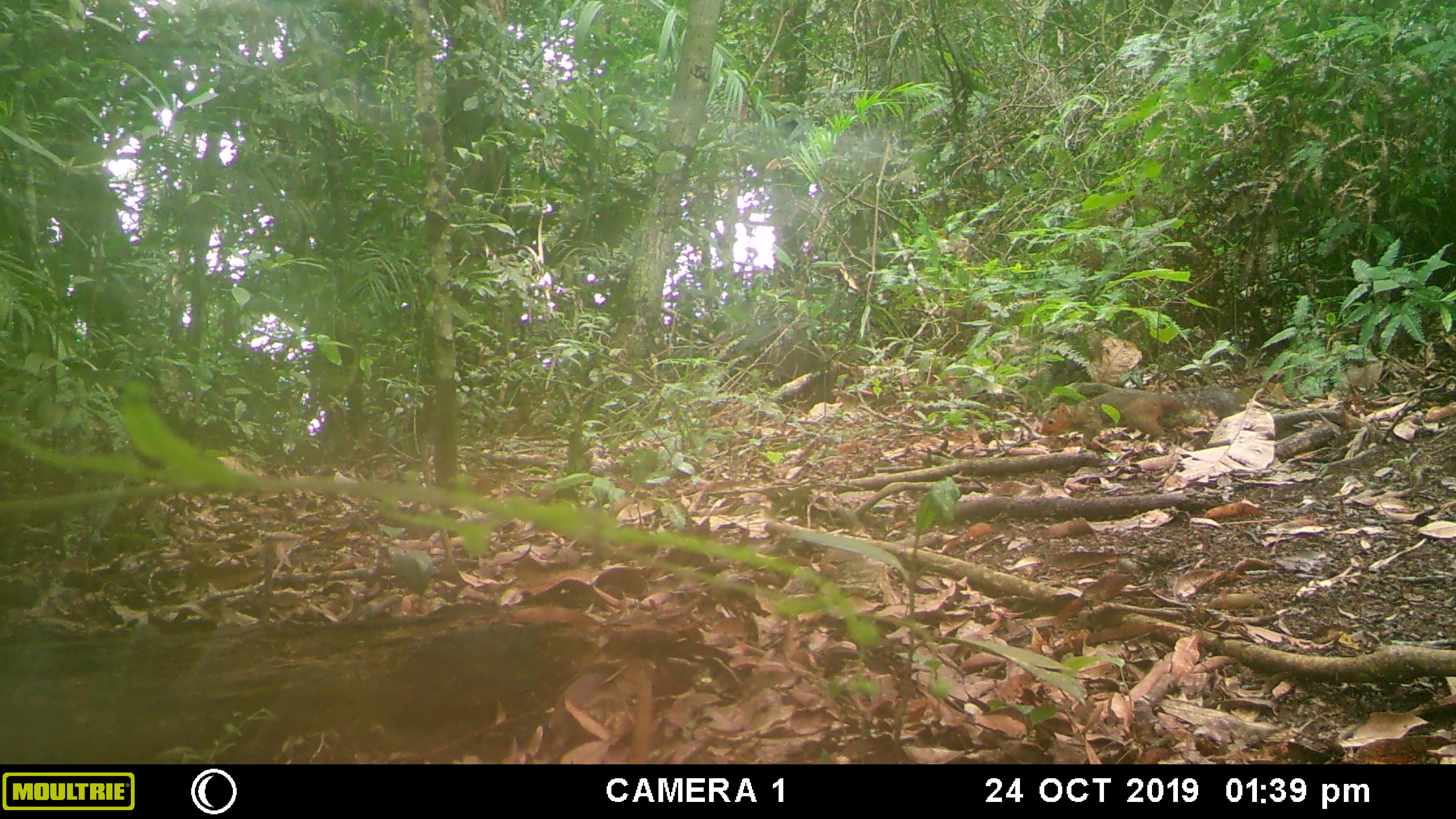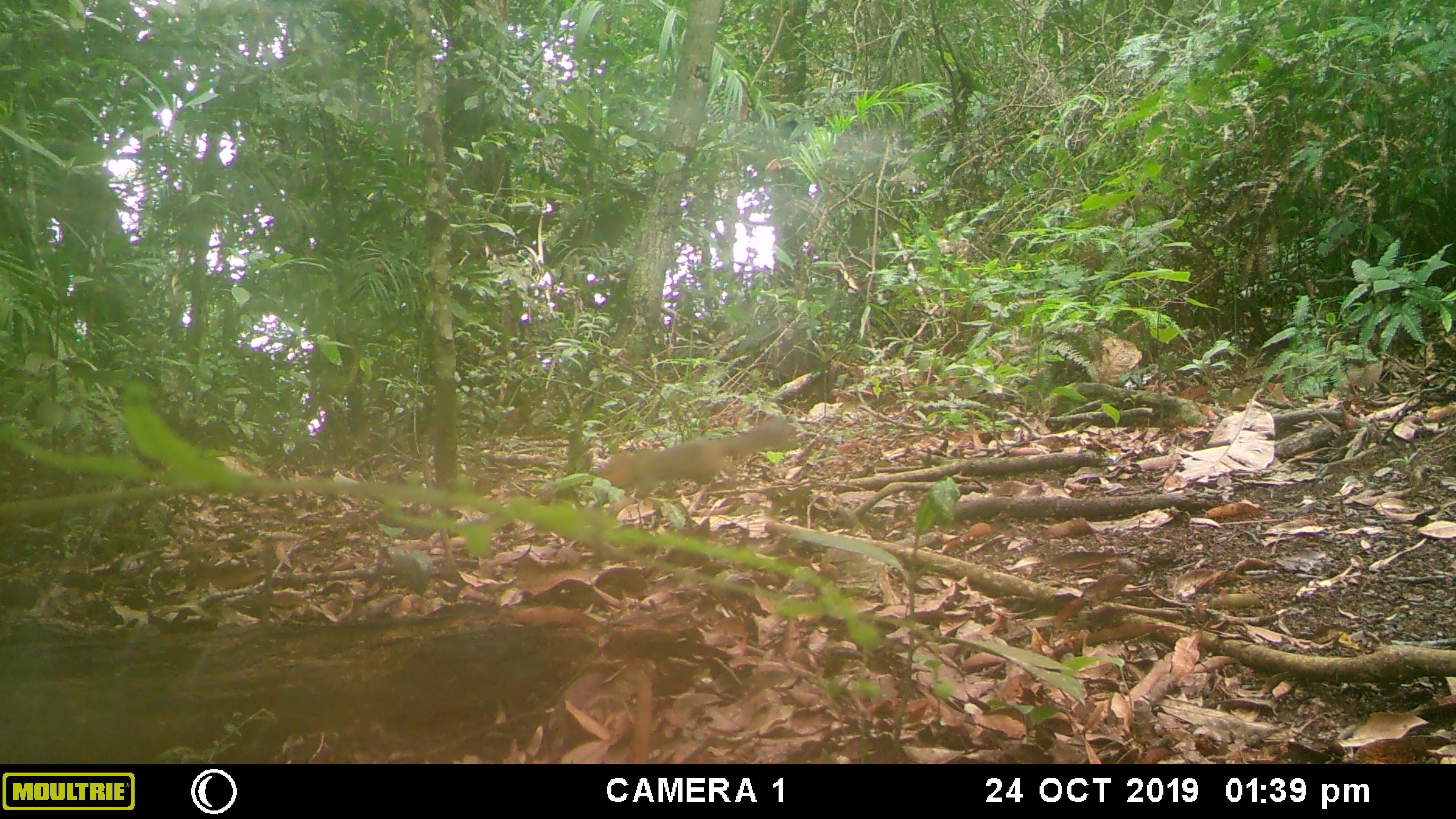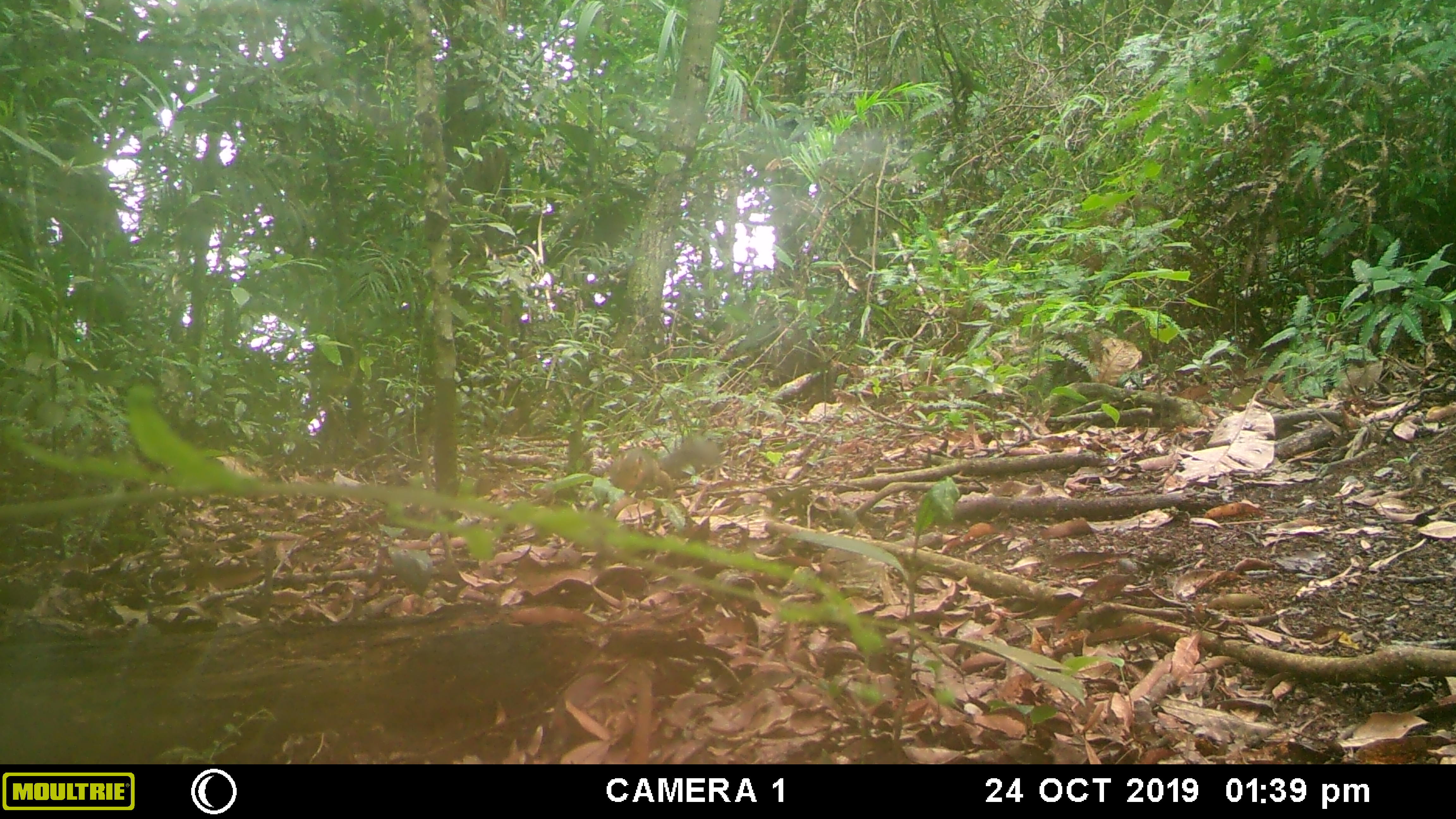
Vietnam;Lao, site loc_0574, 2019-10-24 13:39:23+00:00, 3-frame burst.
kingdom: Animalia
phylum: Chordata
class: Mammalia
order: Rodentia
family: Sciuridae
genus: Dremomys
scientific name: Dremomys rufigenis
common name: red-cheeked squirrel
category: red cheeked squirrel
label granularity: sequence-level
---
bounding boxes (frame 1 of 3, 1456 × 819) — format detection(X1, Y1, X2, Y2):
red cheeked squirrel: detection(1040, 385, 1243, 444)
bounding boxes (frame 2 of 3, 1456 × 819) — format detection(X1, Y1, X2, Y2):
red cheeked squirrel: detection(597, 416, 798, 497)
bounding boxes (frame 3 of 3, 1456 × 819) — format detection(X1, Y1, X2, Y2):
red cheeked squirrel: detection(609, 439, 720, 495)